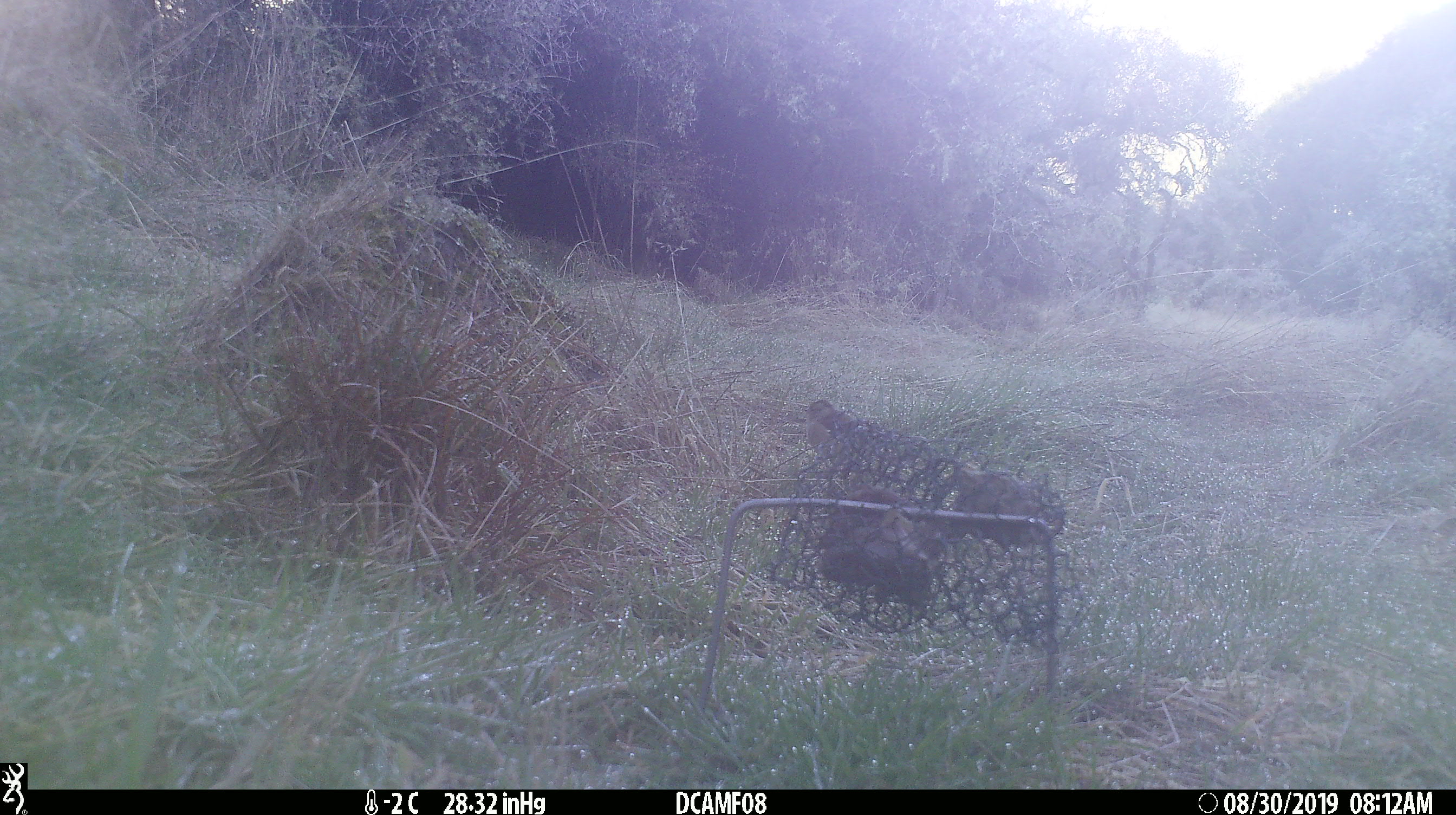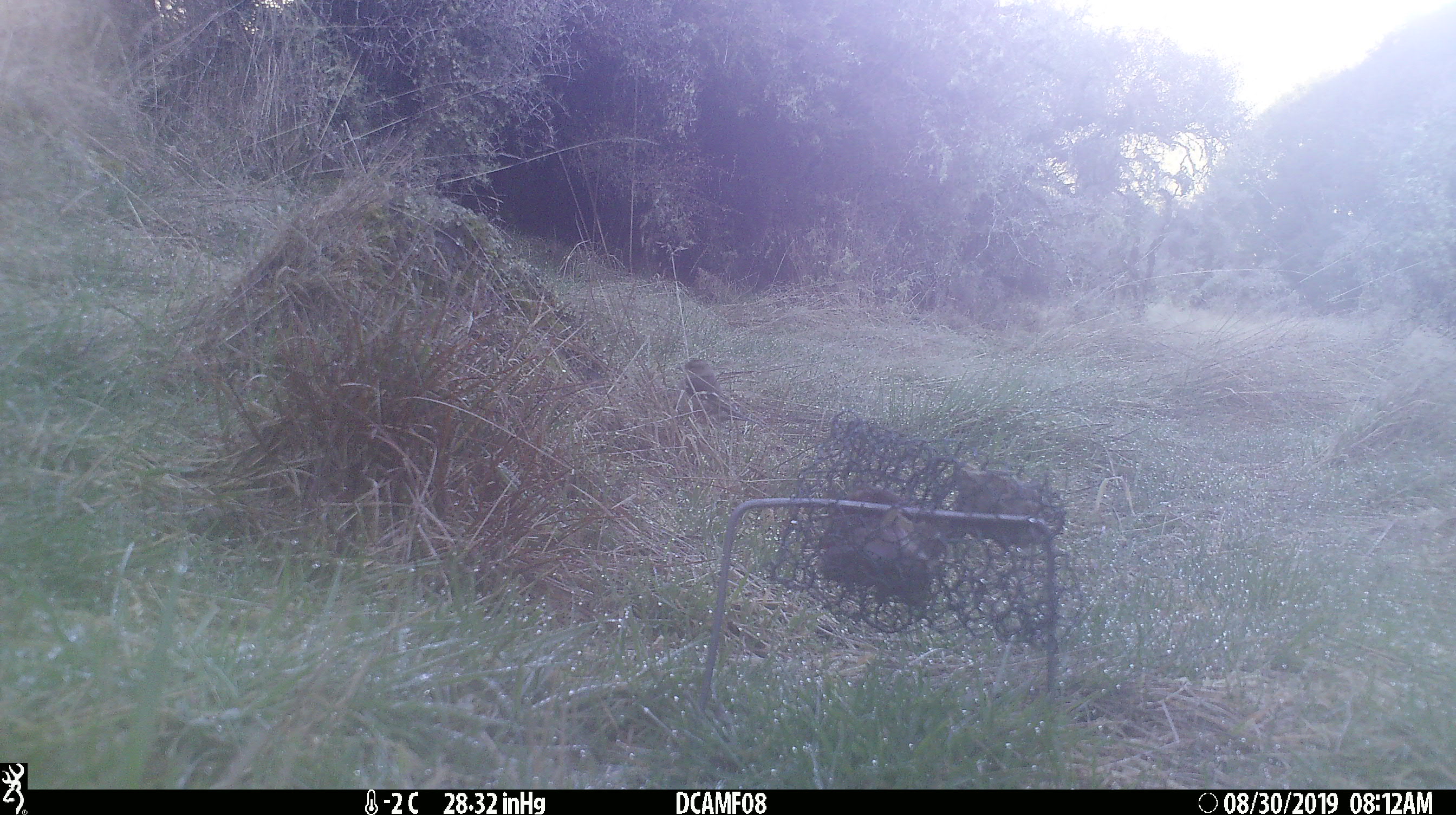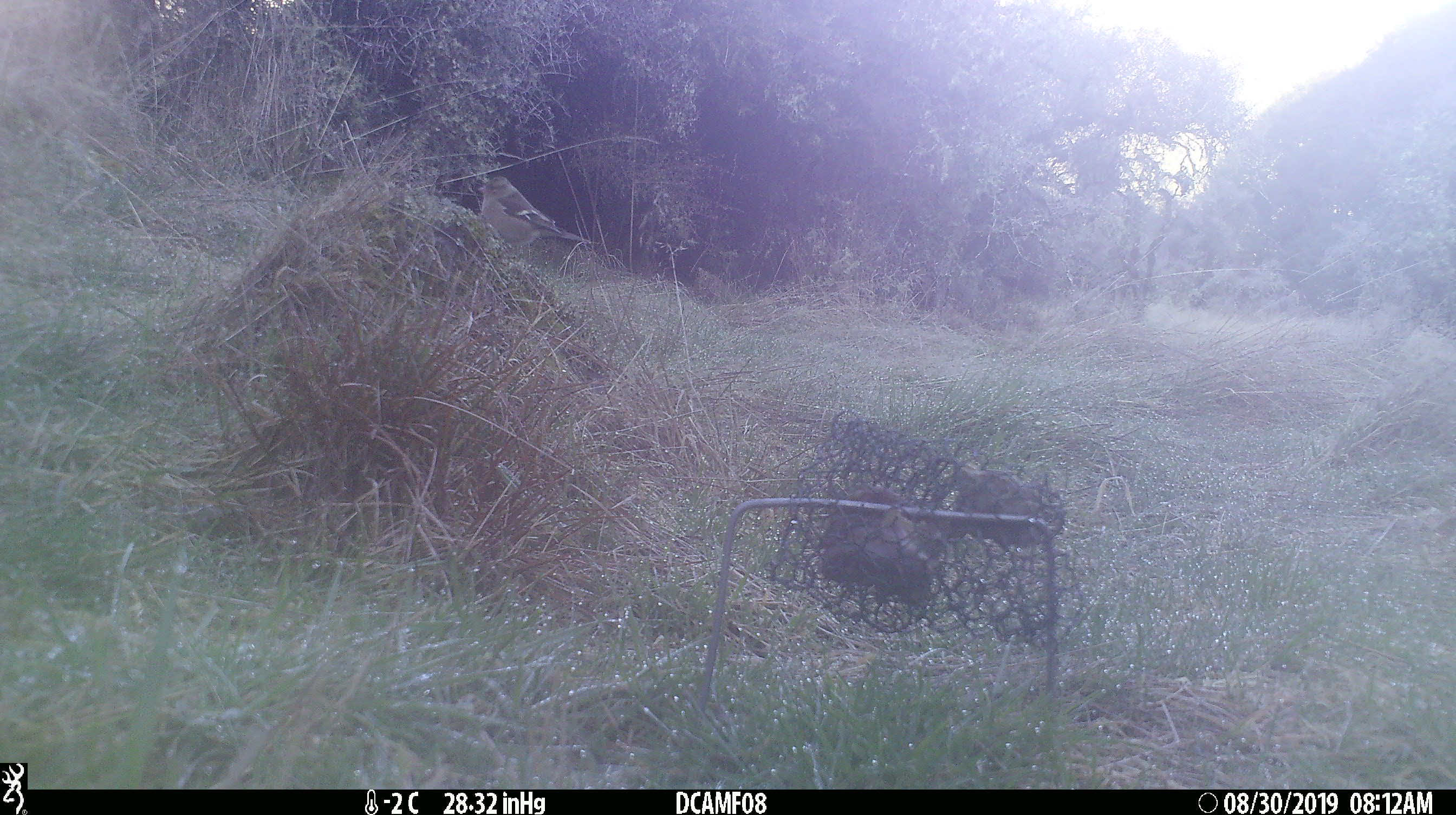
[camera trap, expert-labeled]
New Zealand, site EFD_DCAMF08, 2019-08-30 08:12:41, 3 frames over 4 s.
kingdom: Animalia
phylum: Chordata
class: Aves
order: Passeriformes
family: Fringillidae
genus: Fringilla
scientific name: Fringilla coelebs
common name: common chaffinch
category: chaffinch